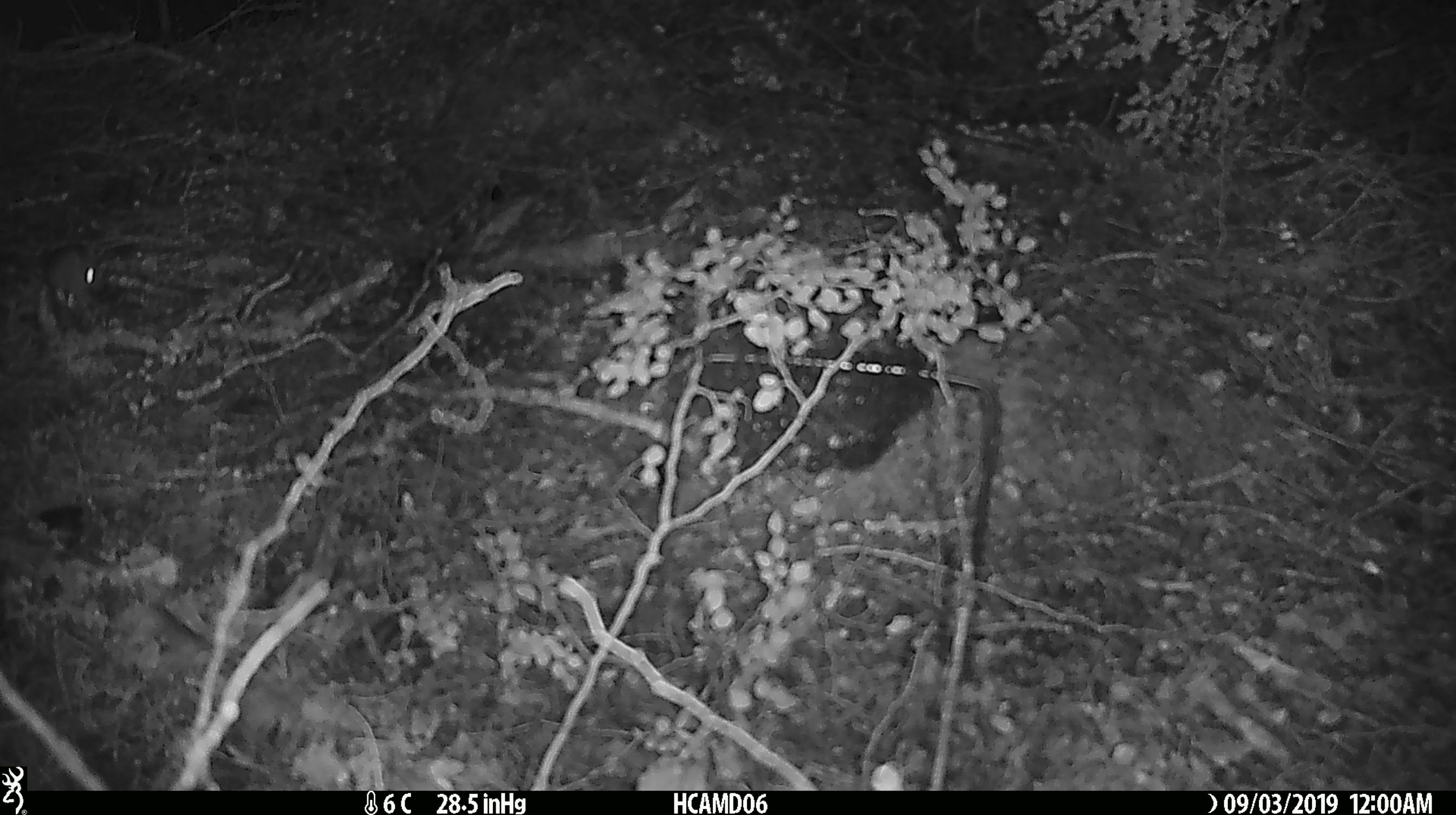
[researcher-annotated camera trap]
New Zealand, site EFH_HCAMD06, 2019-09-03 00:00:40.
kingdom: Animalia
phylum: Chordata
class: Mammalia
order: Rodentia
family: Muridae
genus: Mus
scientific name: Mus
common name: mouse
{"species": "mouse (Mus)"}